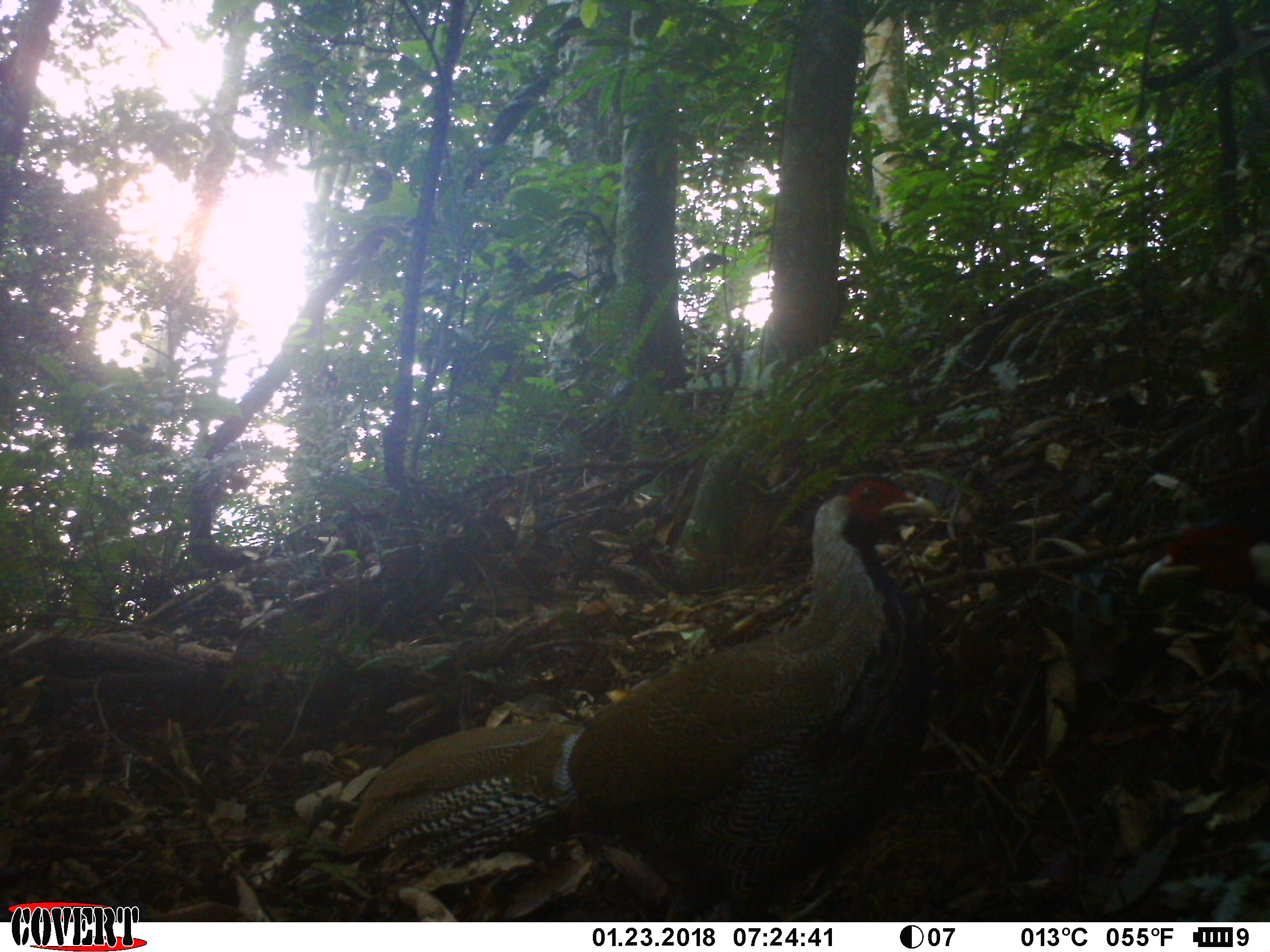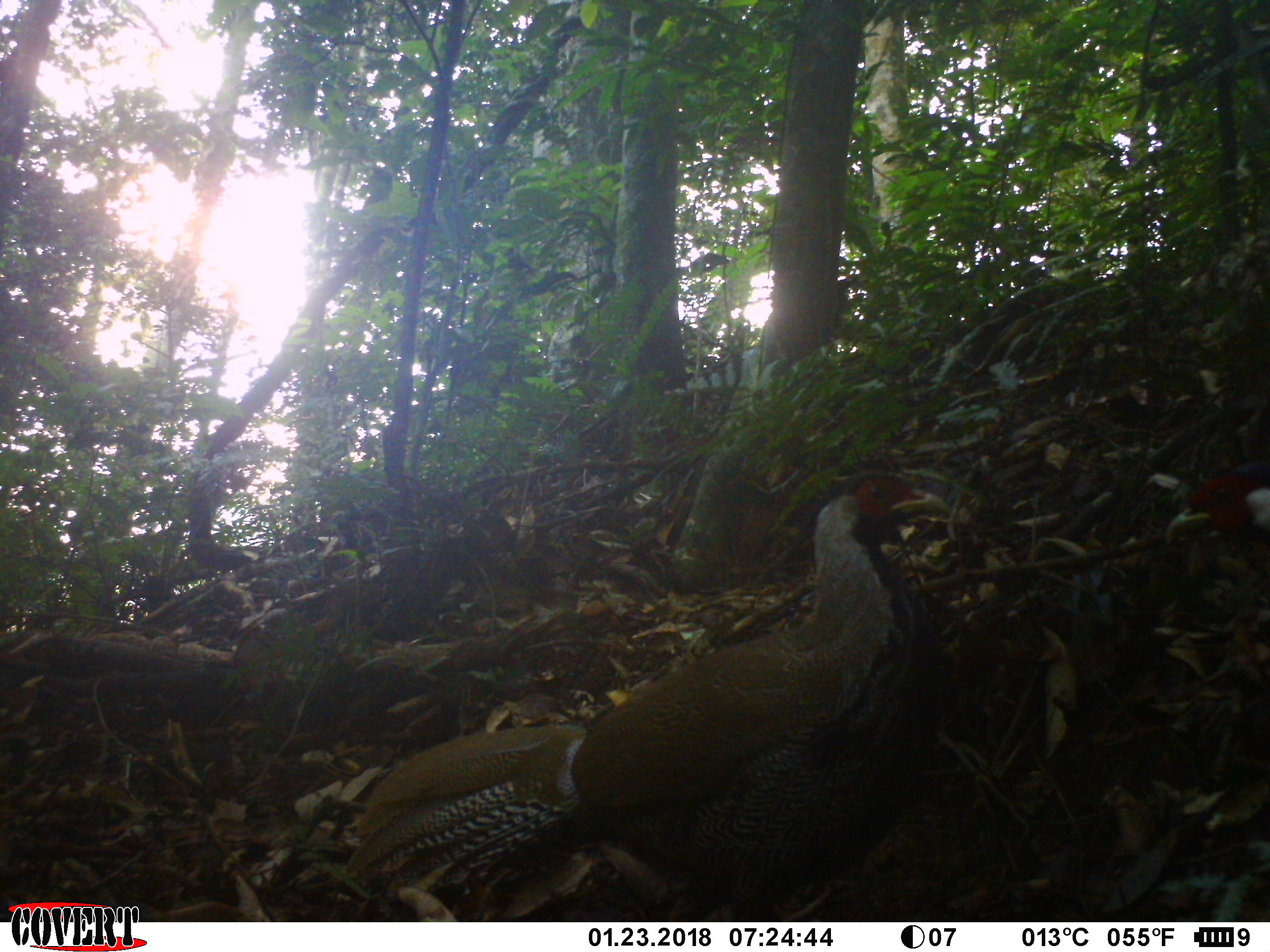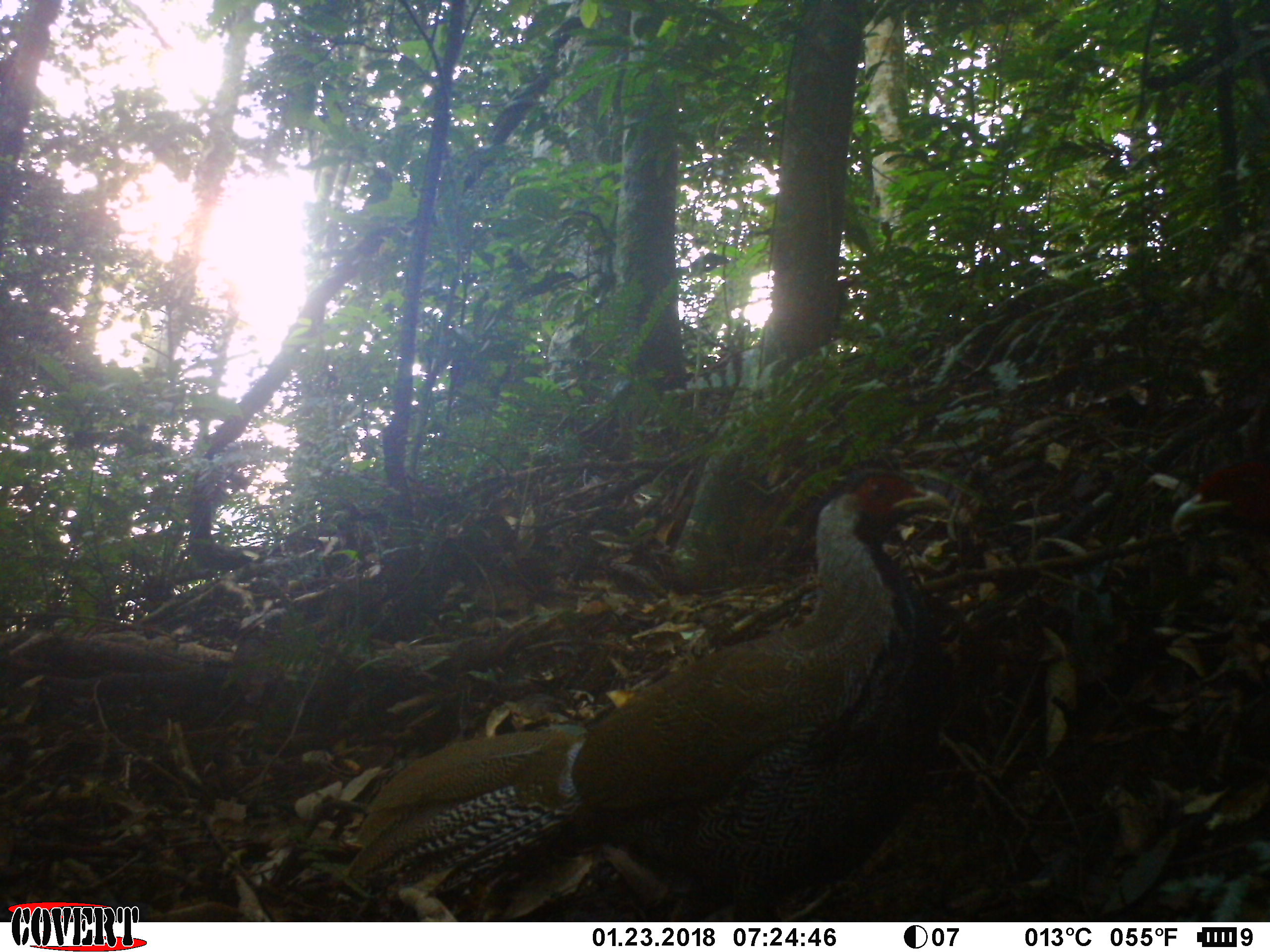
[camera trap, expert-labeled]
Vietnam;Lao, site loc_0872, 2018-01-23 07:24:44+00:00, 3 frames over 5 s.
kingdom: Animalia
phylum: Chordata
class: Aves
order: Galliformes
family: Phasianidae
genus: Lophura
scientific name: Lophura nycthemera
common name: silver pheasant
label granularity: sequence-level